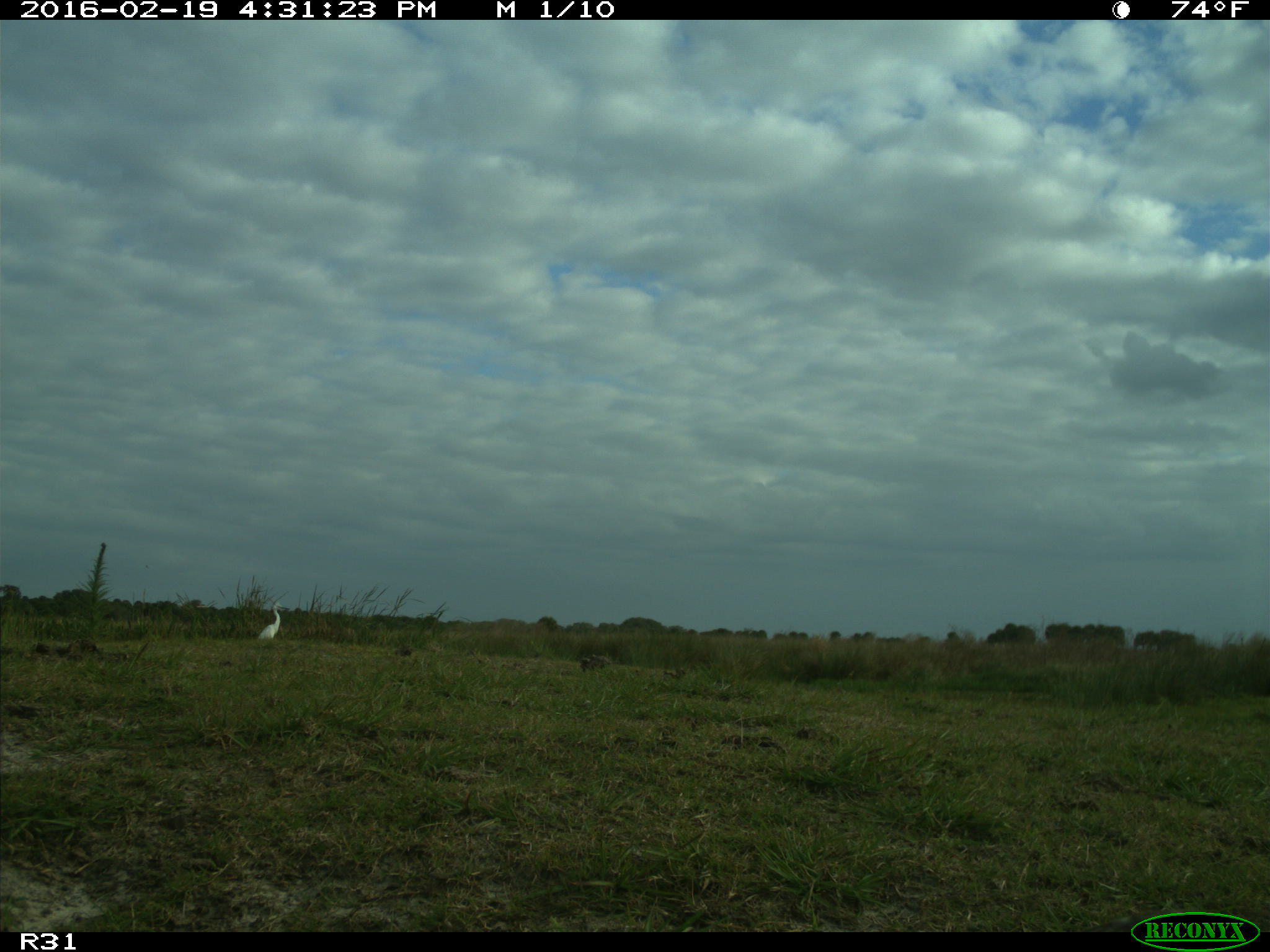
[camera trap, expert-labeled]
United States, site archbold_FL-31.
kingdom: Animalia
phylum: Chordata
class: Aves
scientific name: Aves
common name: birds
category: unidentified bird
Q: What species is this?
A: Unidentified bird (birds) (Aves).